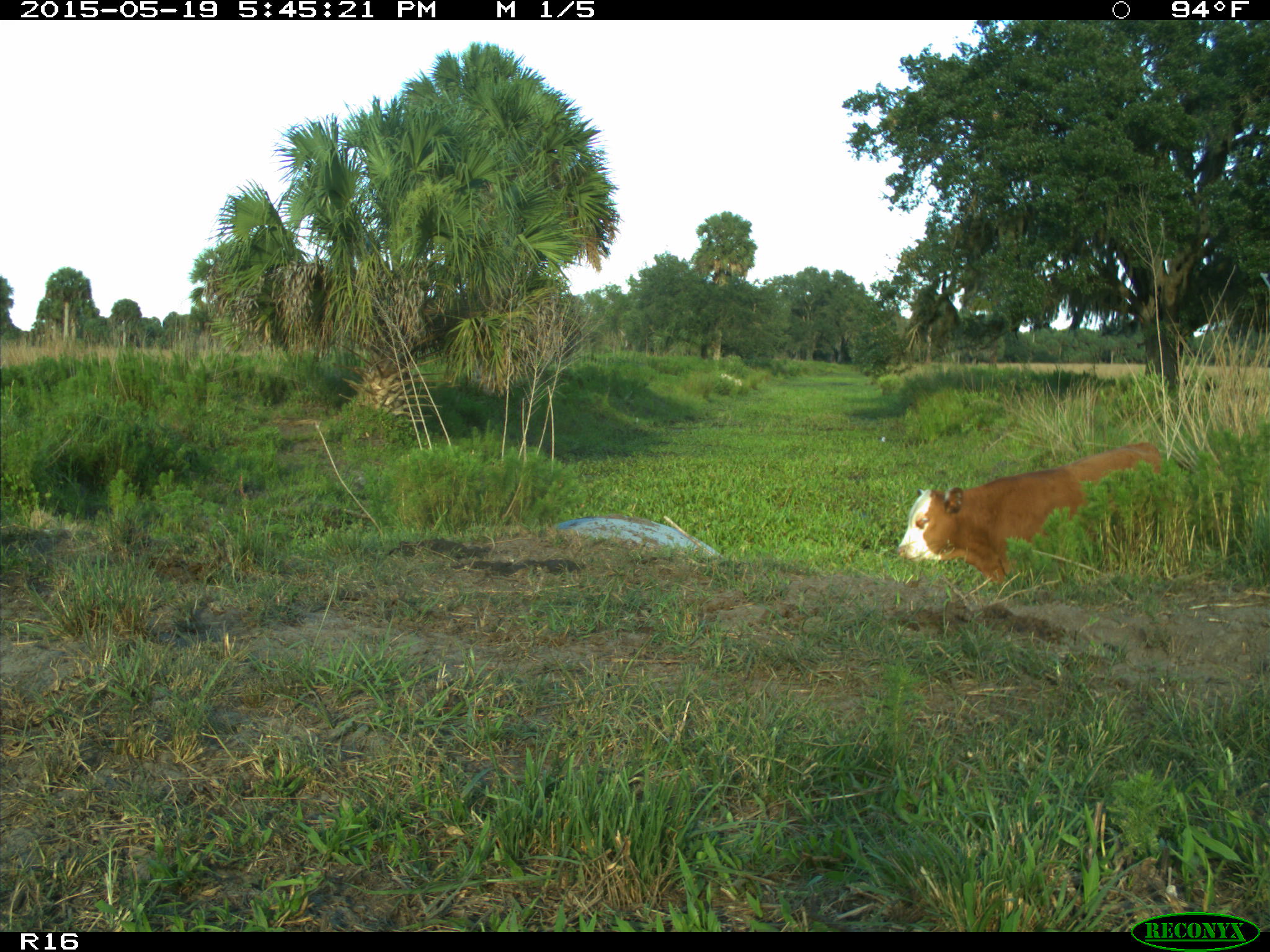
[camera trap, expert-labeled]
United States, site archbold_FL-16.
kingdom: Animalia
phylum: Chordata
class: Mammalia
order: Artiodactyla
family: Bovidae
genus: Bos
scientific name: Bos taurus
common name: domestic cow